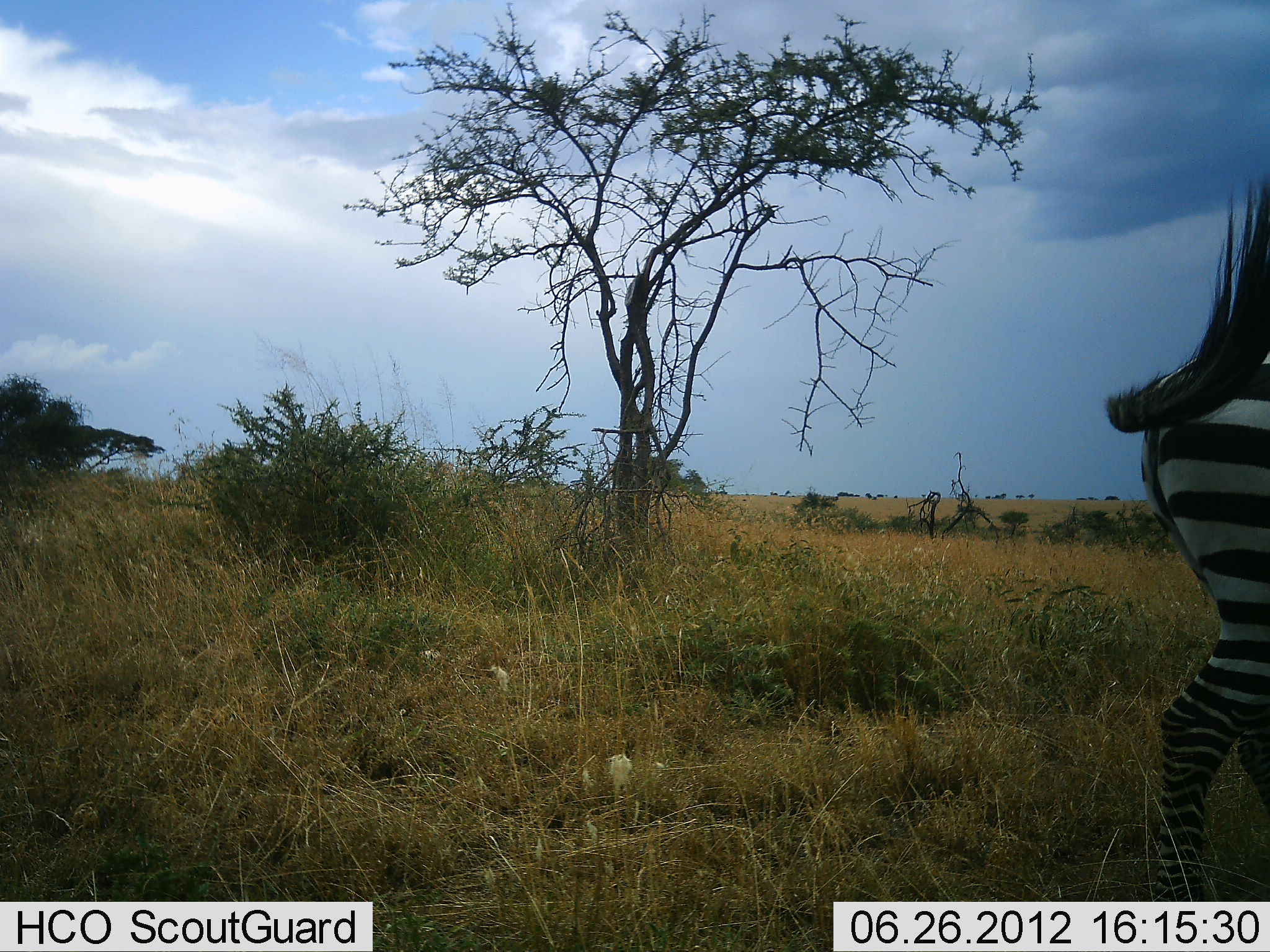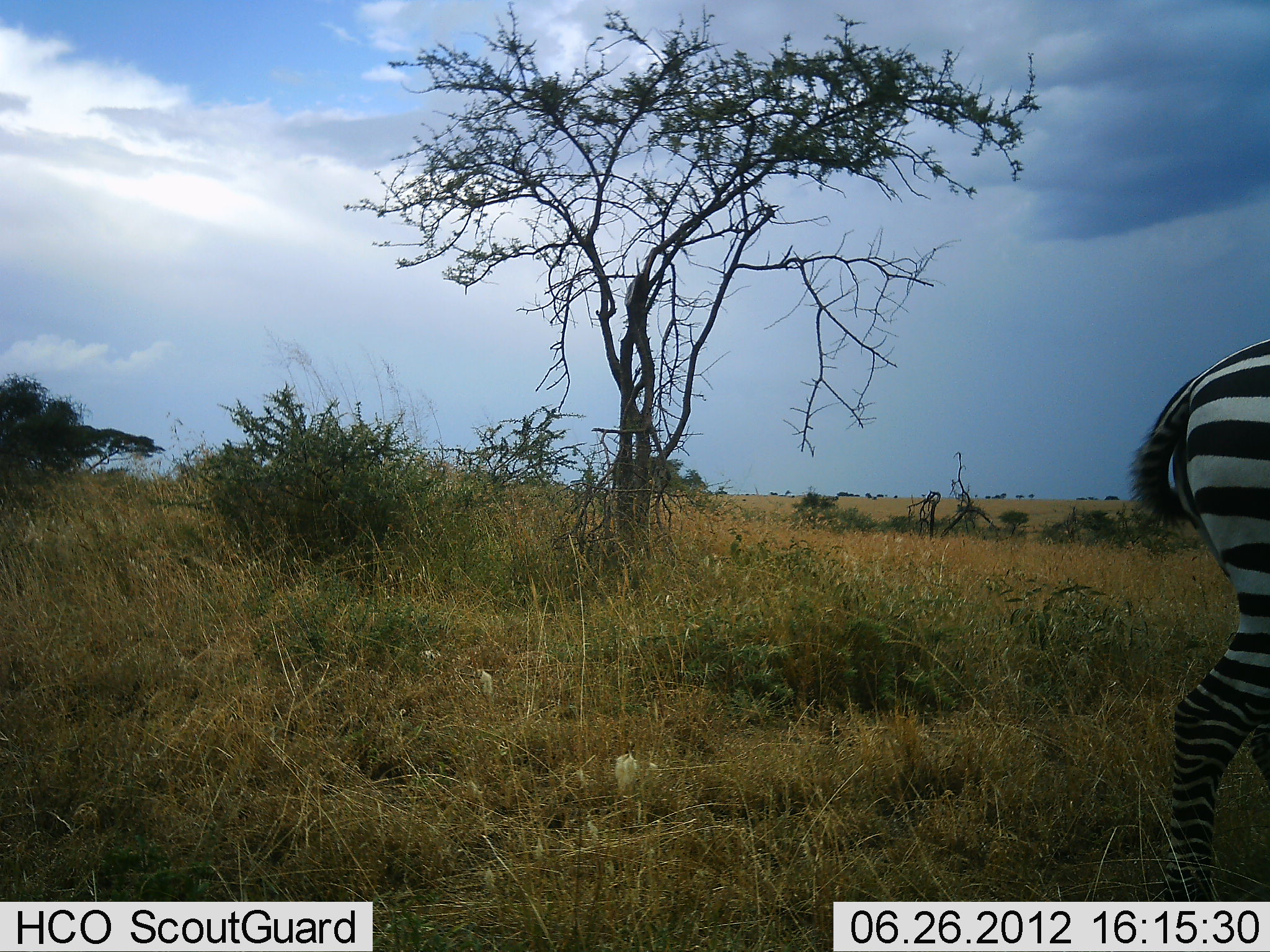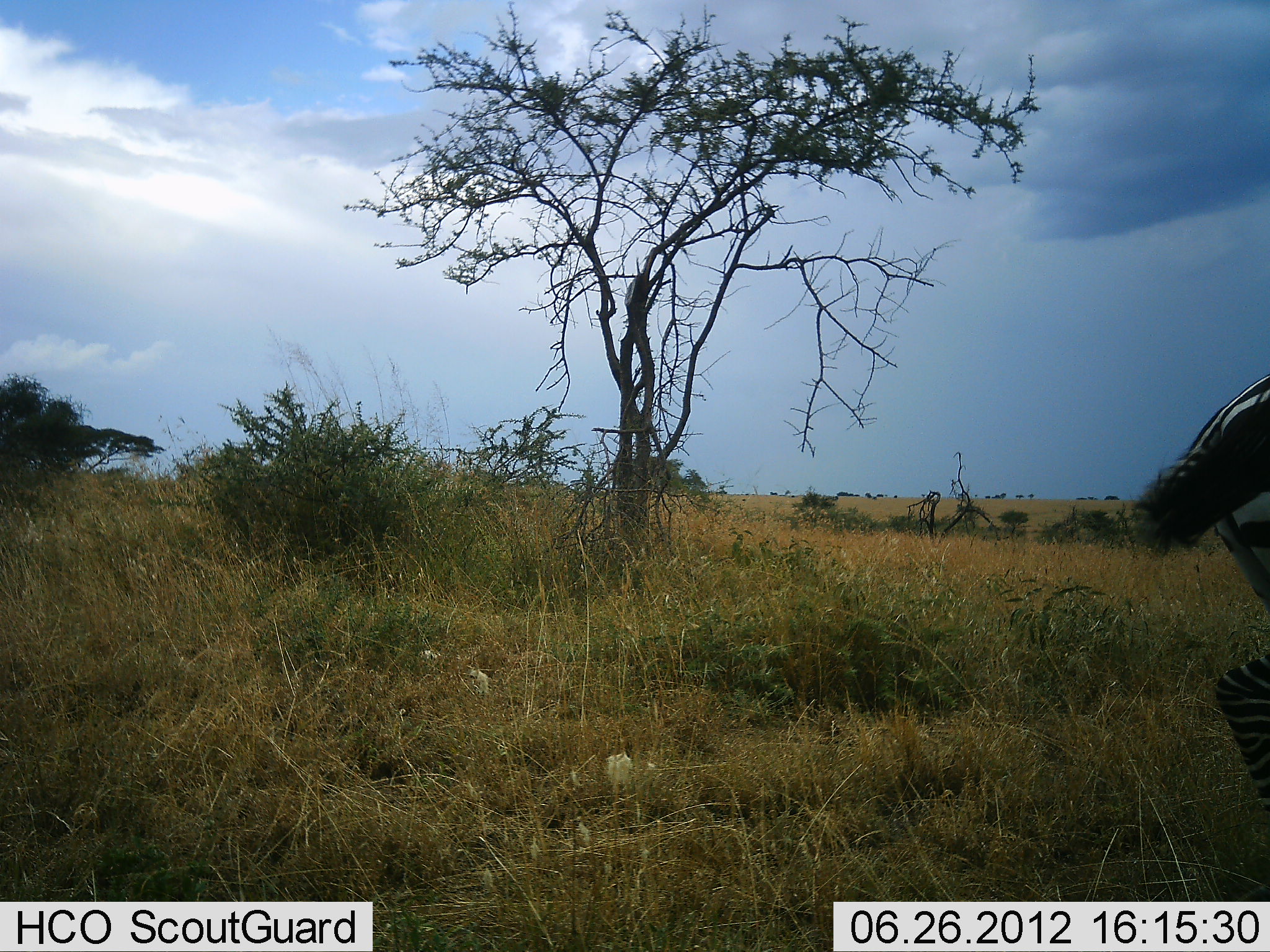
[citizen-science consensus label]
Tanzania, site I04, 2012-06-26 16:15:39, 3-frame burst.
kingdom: Animalia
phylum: Chordata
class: Mammalia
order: Perissodactyla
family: Equidae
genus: Equus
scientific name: Equus quagga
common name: plains zebra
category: zebra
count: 1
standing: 55%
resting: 0%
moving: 55%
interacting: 0%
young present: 0%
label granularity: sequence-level